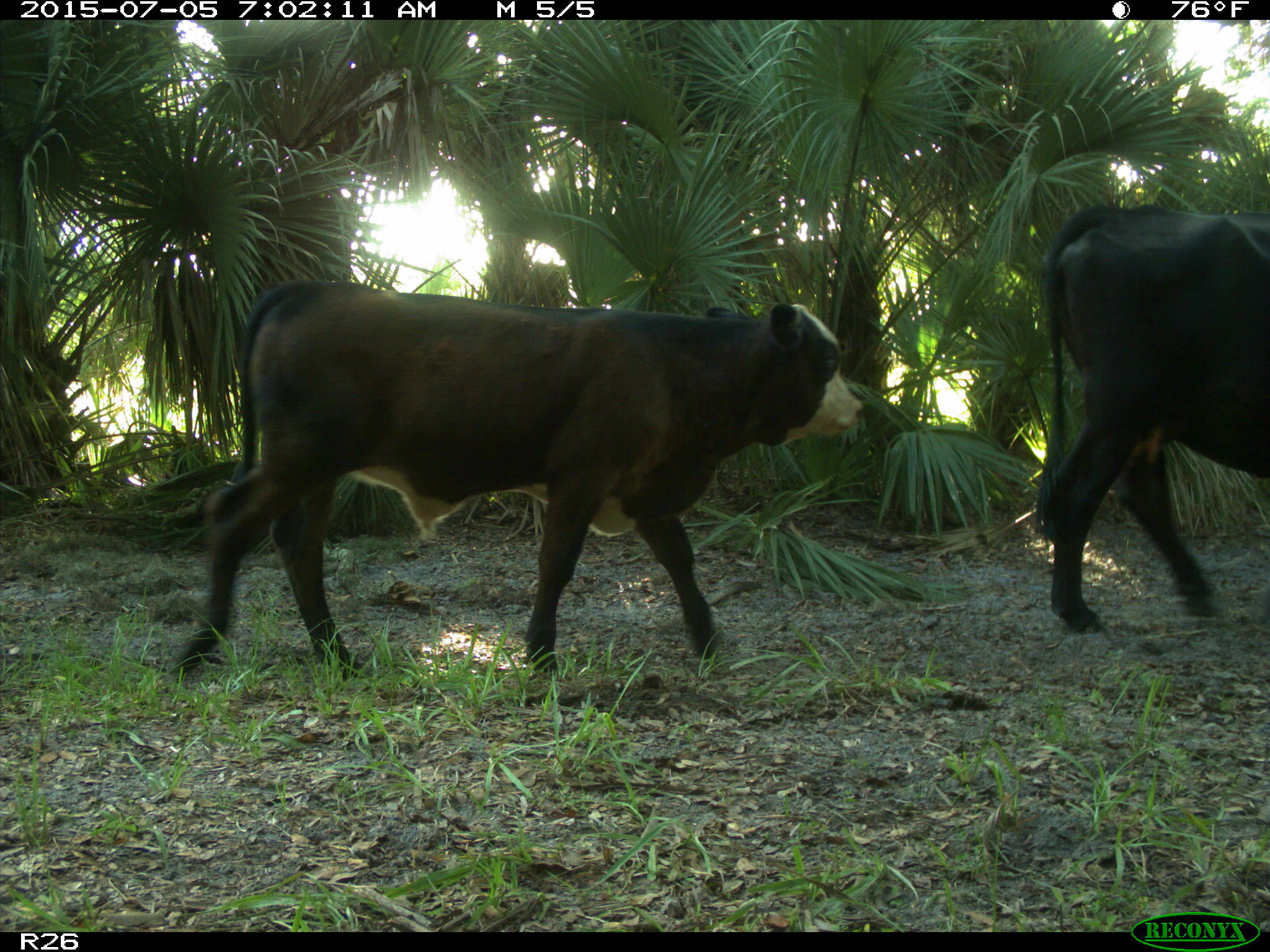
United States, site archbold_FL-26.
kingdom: Animalia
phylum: Chordata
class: Mammalia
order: Artiodactyla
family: Bovidae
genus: Bos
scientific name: Bos taurus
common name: domestic cow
Bos taurus (domestic cow).